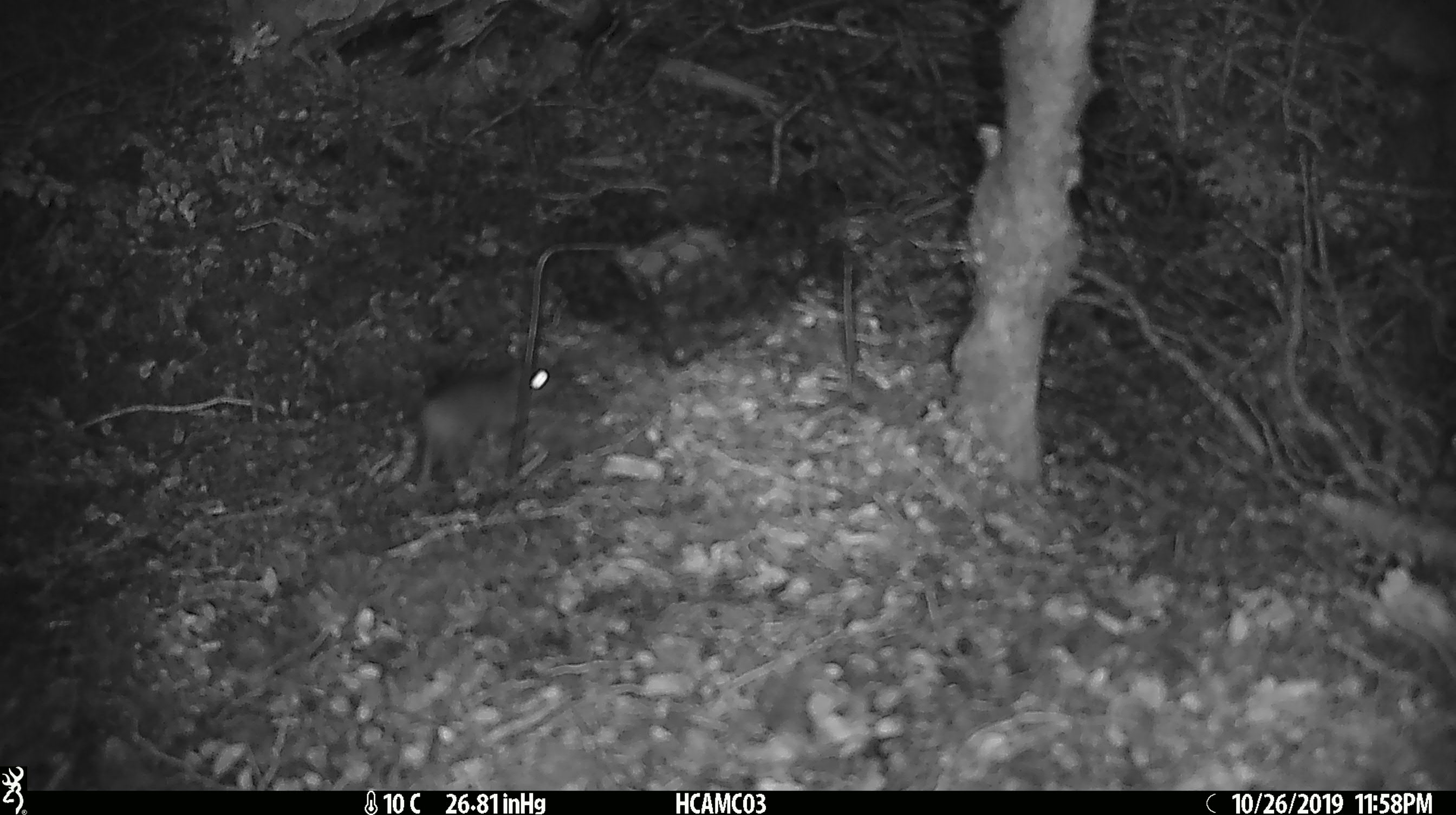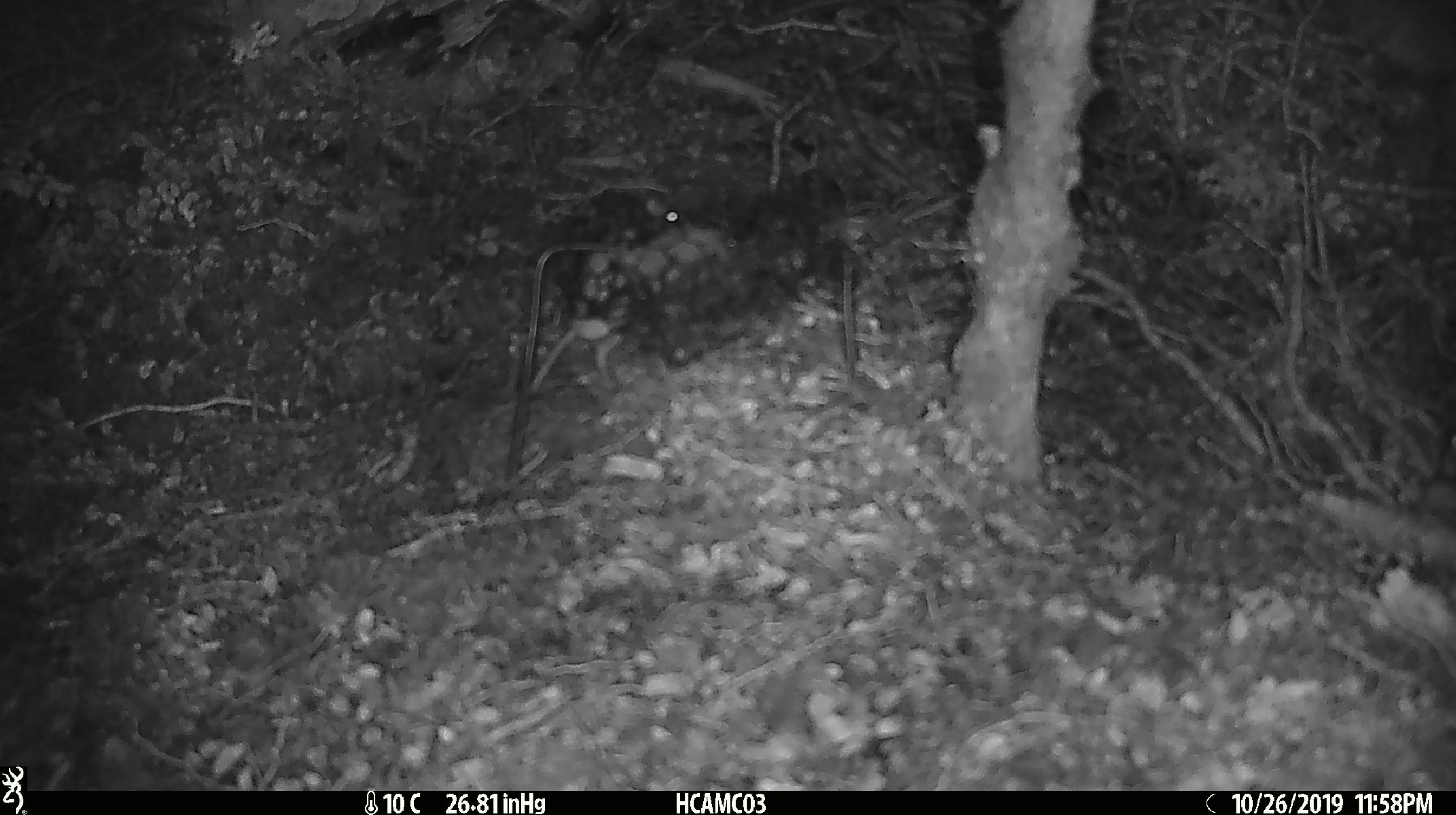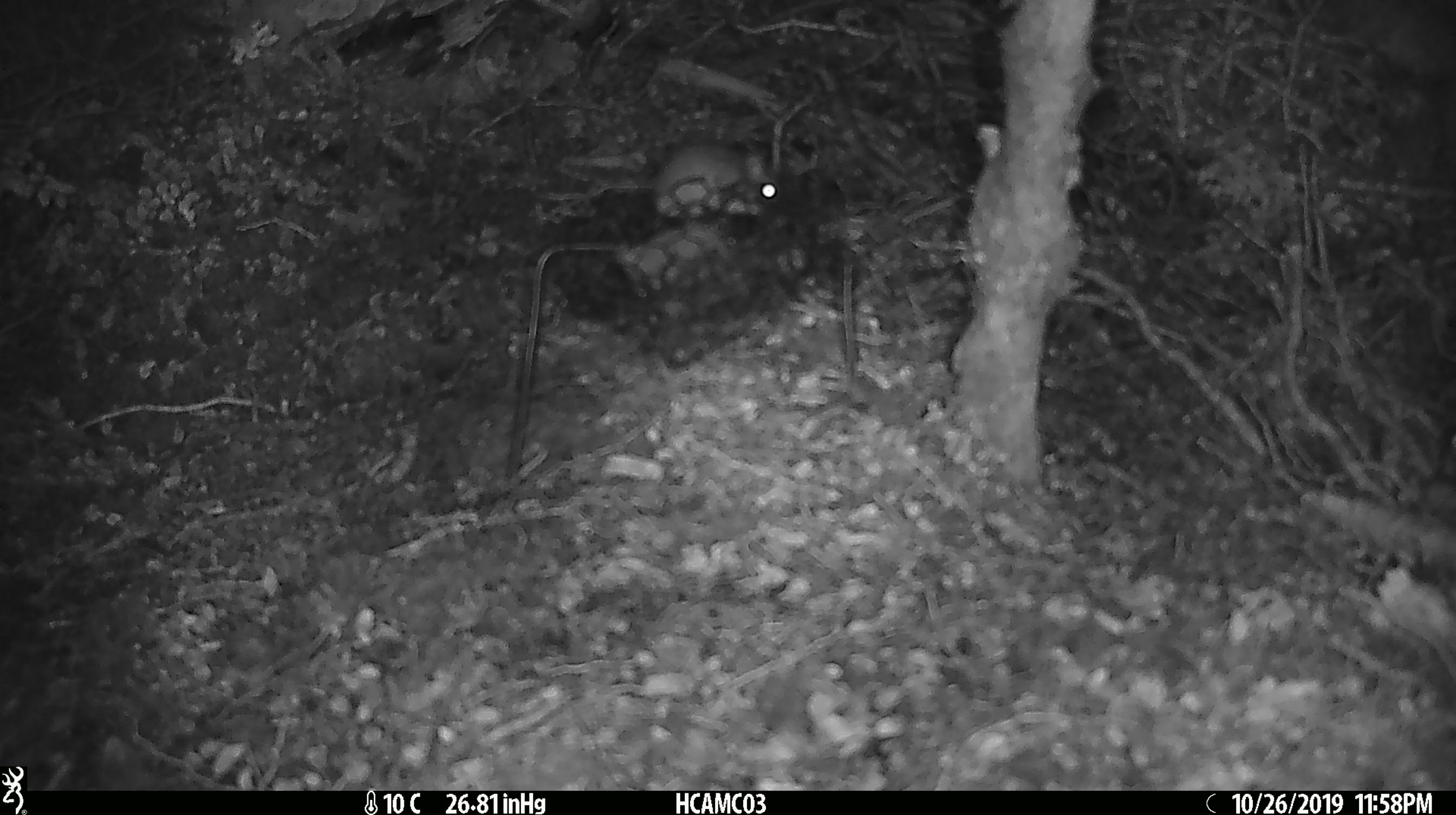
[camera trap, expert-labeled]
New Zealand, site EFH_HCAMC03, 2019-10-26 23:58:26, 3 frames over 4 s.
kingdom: Animalia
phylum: Chordata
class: Mammalia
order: Rodentia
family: Muridae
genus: Mus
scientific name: Mus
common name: mouse